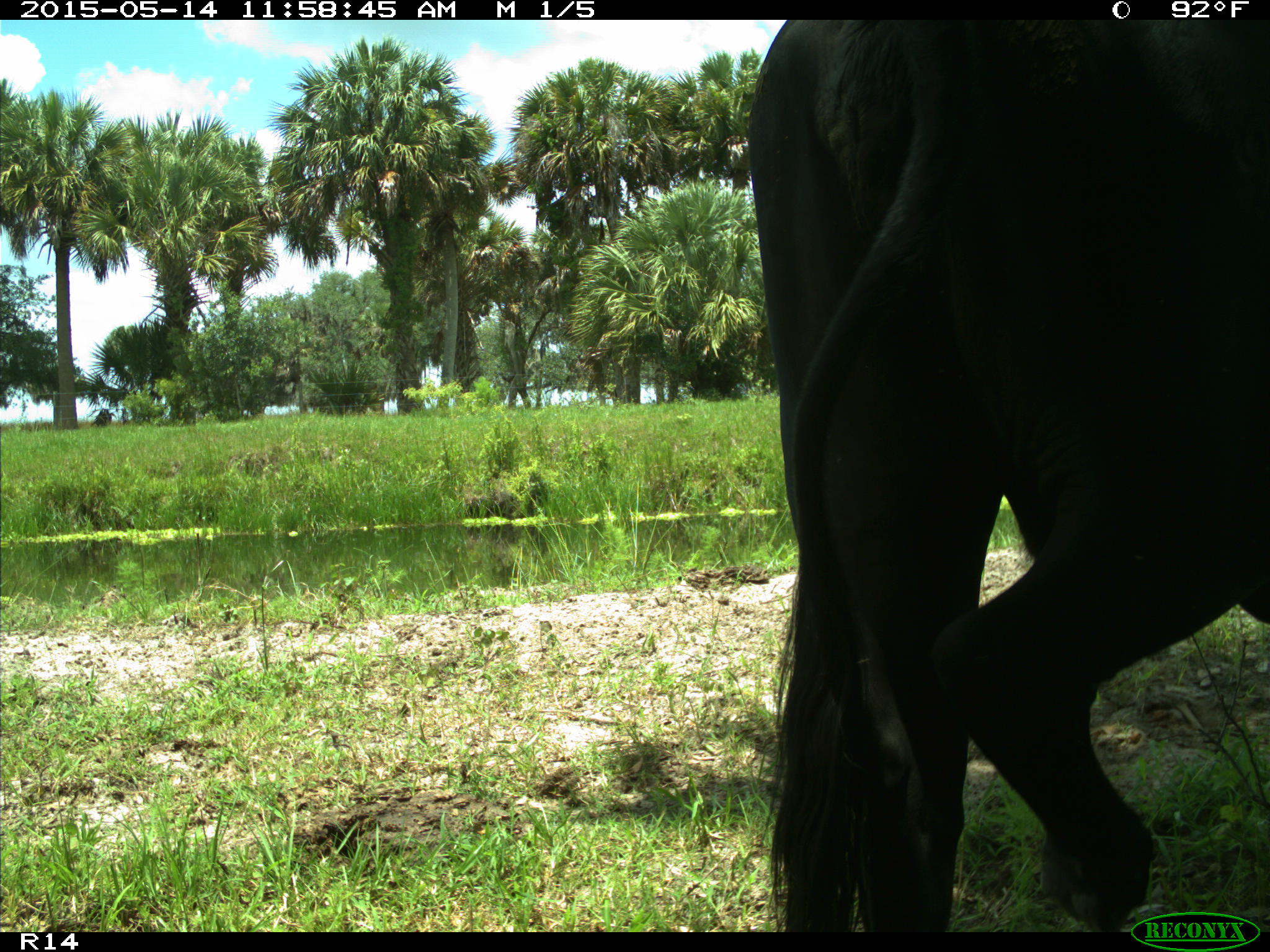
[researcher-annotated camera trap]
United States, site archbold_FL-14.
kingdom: Animalia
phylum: Chordata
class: Mammalia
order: Artiodactyla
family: Bovidae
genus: Bos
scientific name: Bos taurus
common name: domestic cow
Bos taurus (domestic cow).